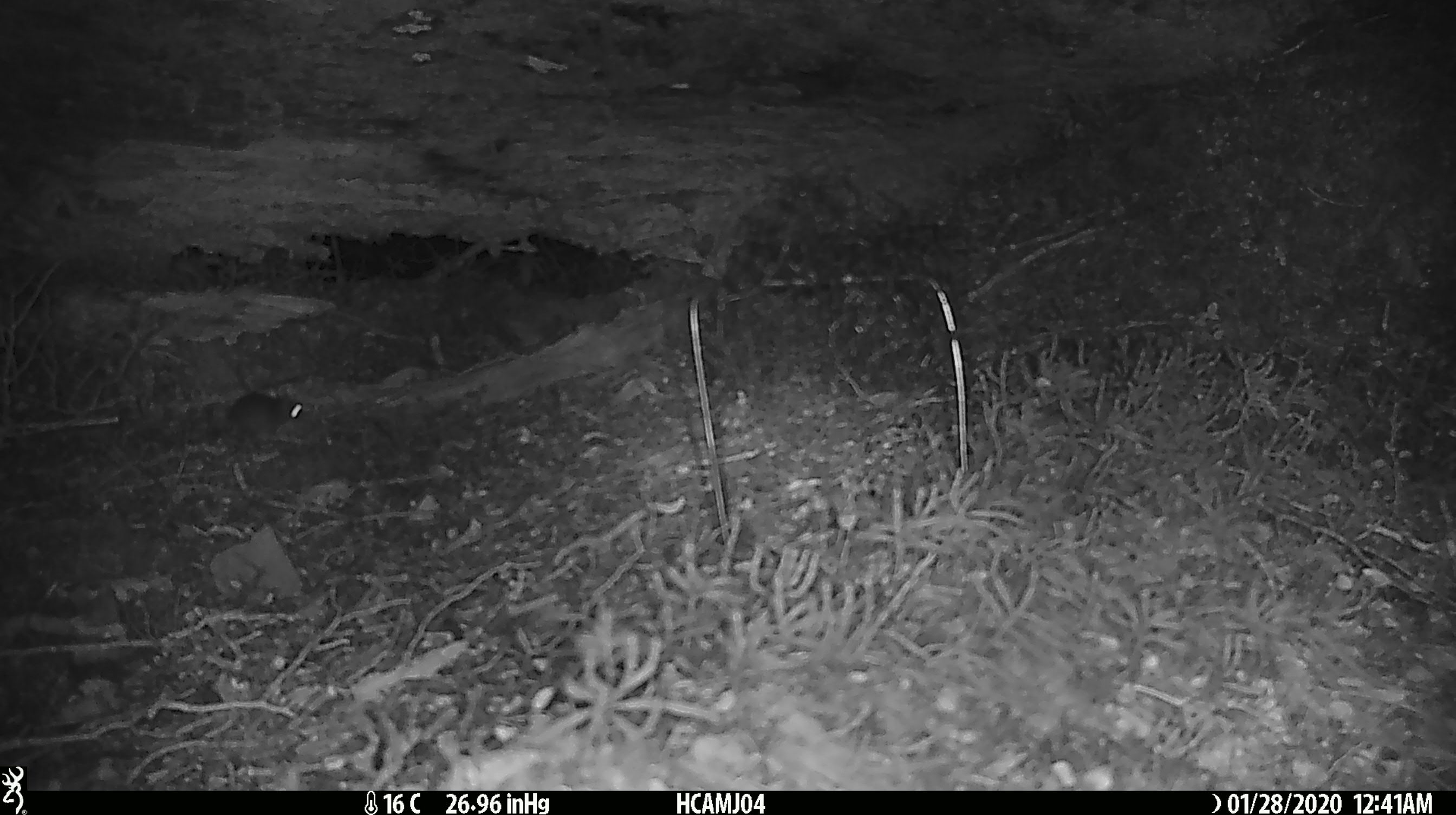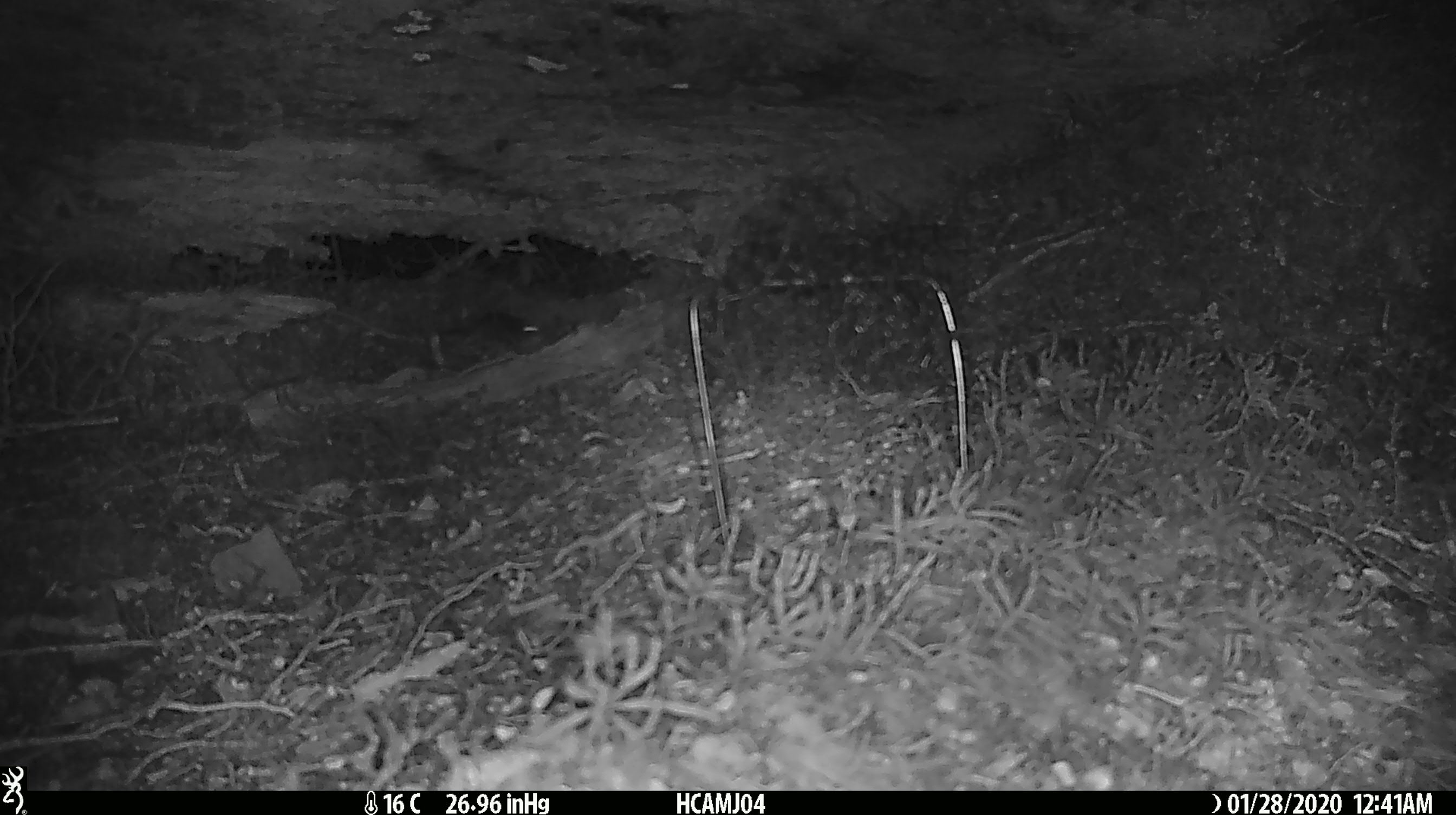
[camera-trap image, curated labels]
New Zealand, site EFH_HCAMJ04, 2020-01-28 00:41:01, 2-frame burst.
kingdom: Animalia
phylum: Chordata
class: Mammalia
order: Rodentia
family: Muridae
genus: Mus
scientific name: Mus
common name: mouse